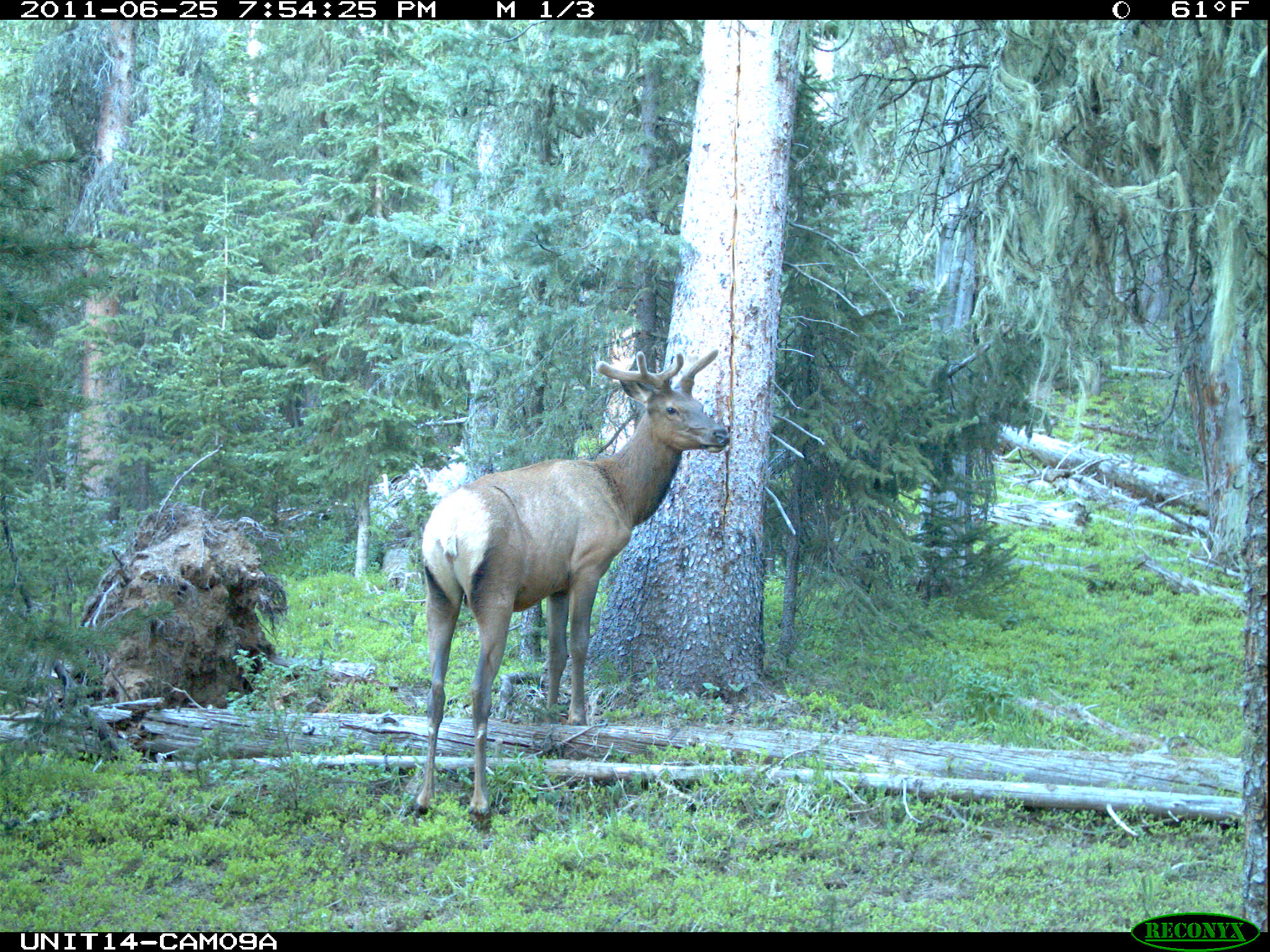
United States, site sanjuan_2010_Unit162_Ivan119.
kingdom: Animalia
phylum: Chordata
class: Mammalia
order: Artiodactyla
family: Cervidae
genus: Cervus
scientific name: Cervus elaphus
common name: red deer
Cervus elaphus (red deer).